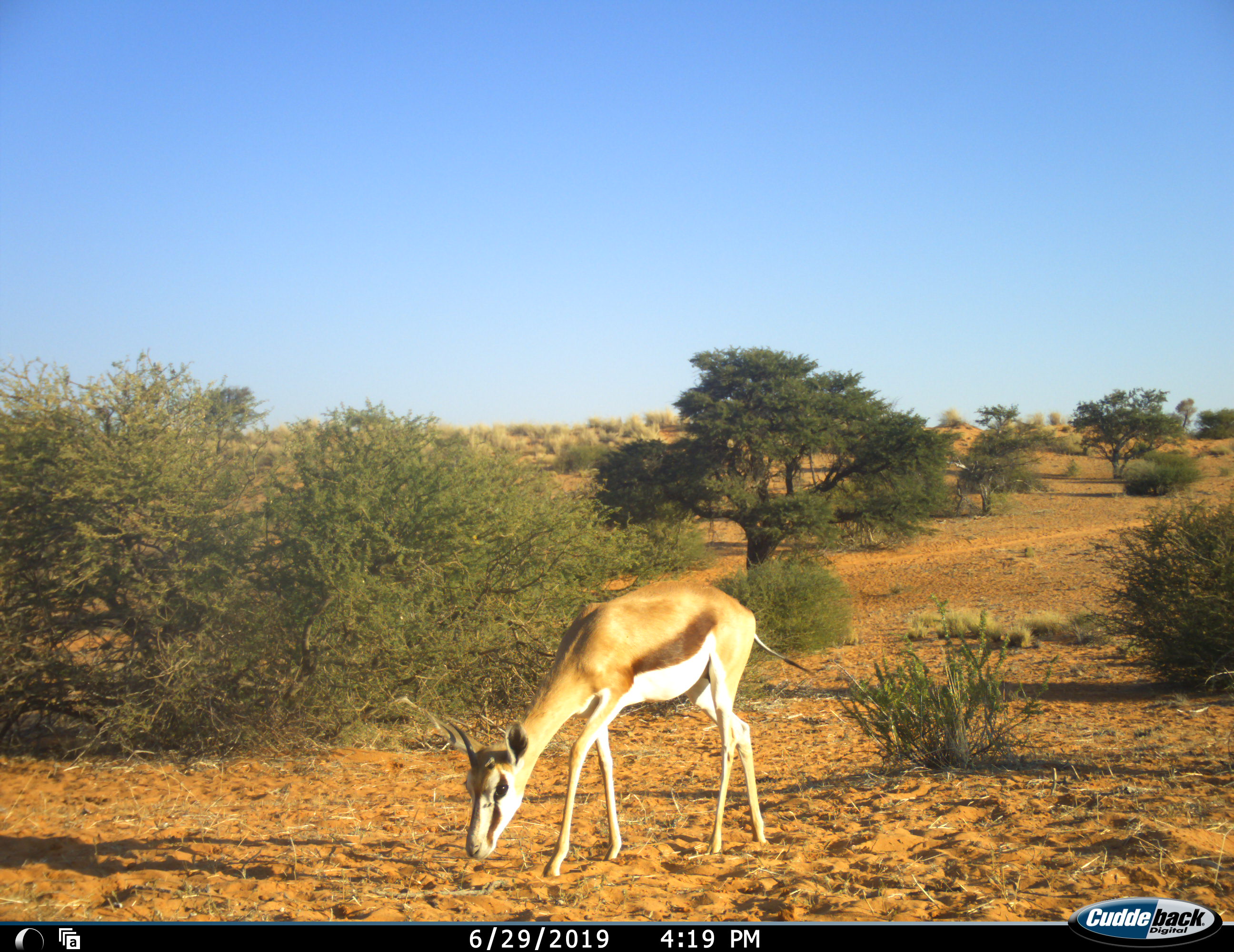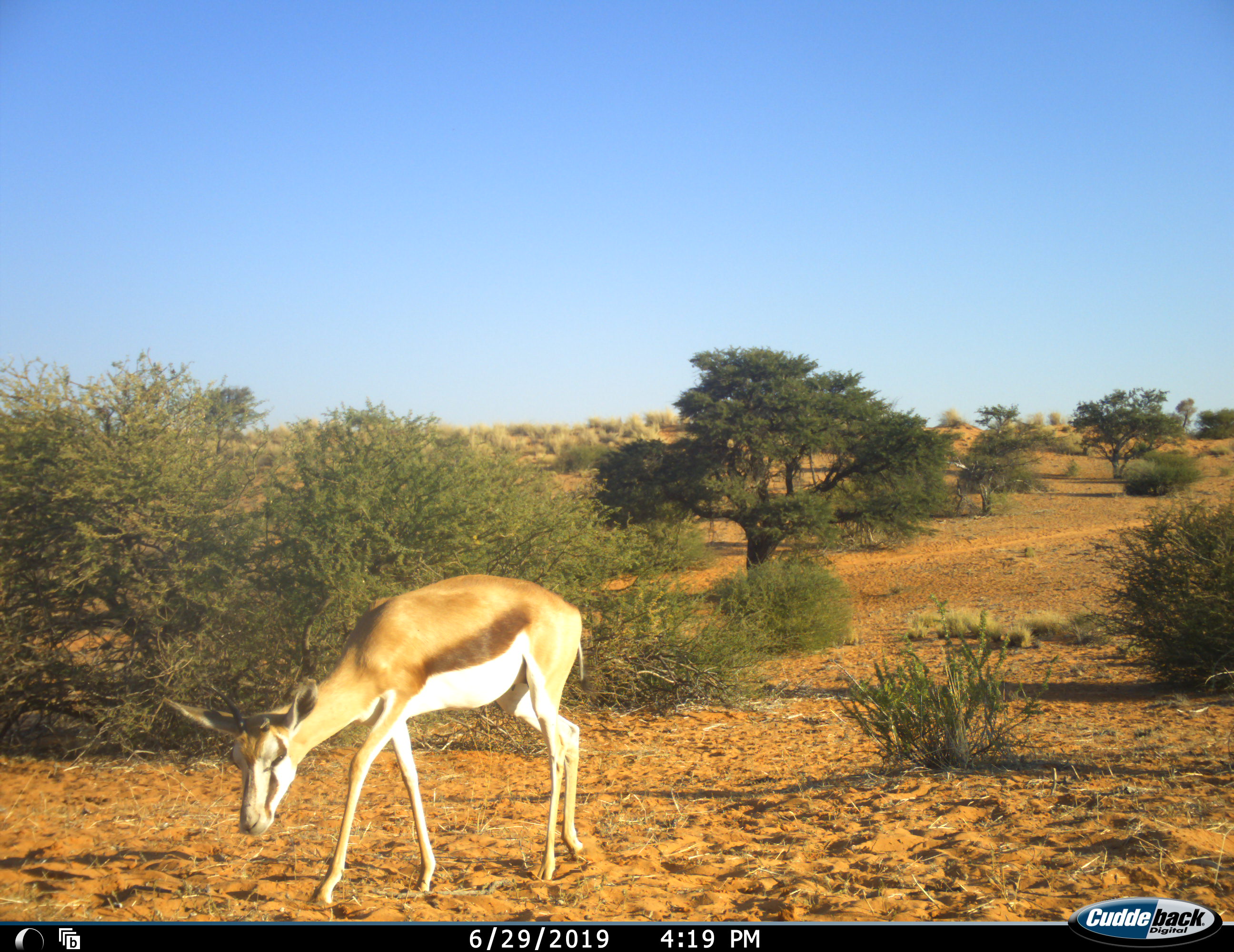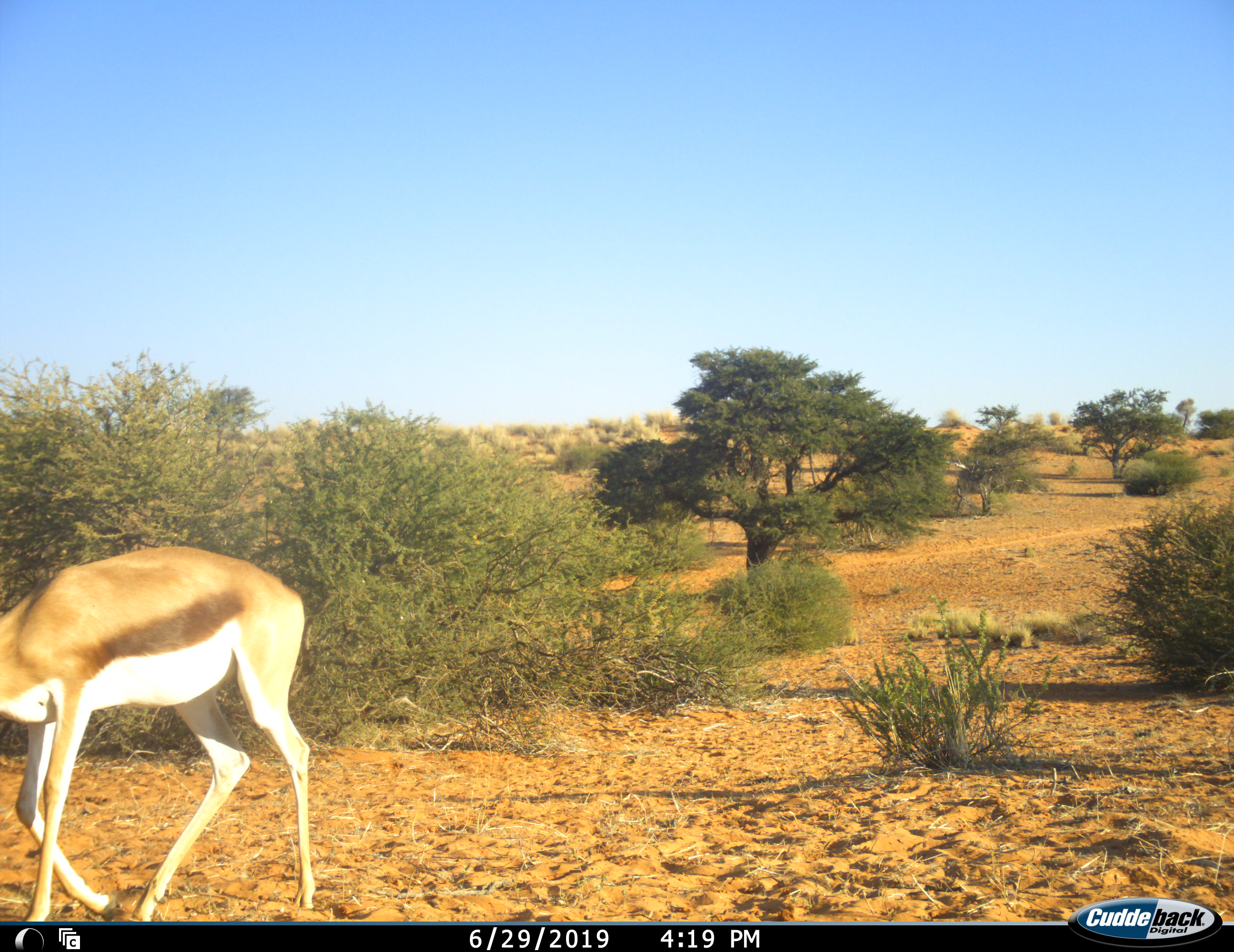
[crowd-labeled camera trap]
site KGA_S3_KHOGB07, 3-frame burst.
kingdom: Animalia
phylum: Chordata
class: Mammalia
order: Artiodactyla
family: Bovidae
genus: Antidorcas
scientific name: Antidorcas marsupialis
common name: springbok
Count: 1.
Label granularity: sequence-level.